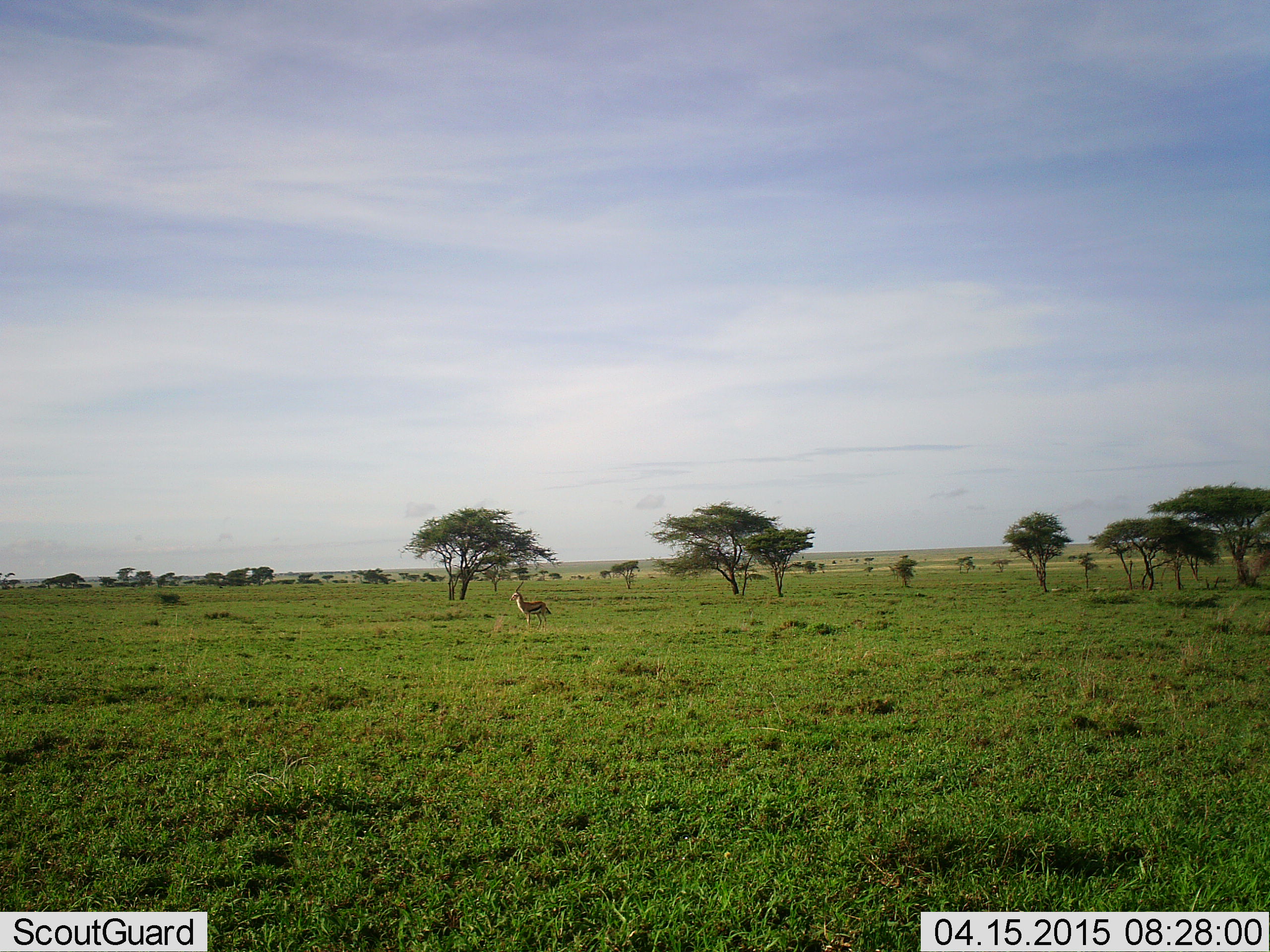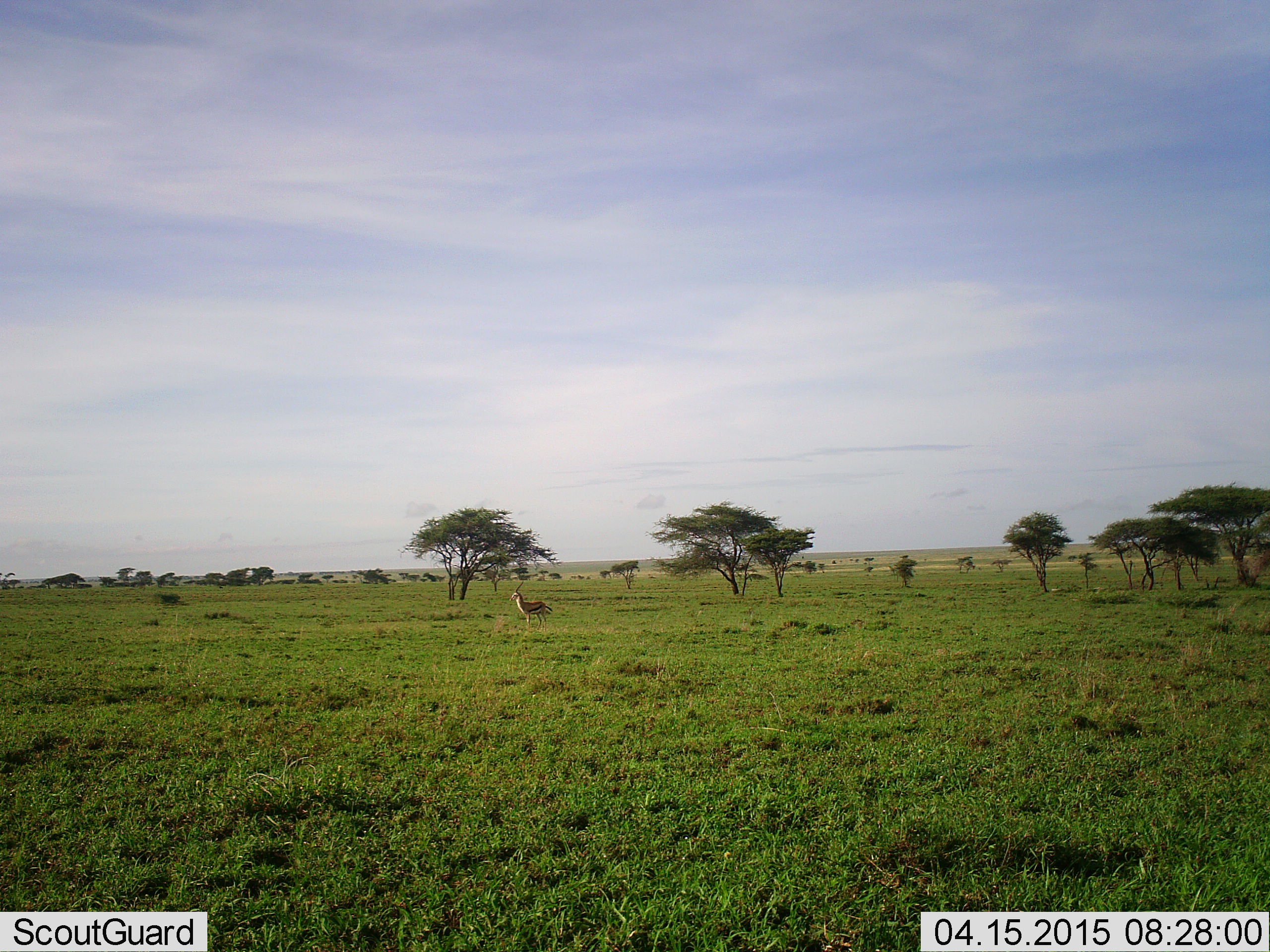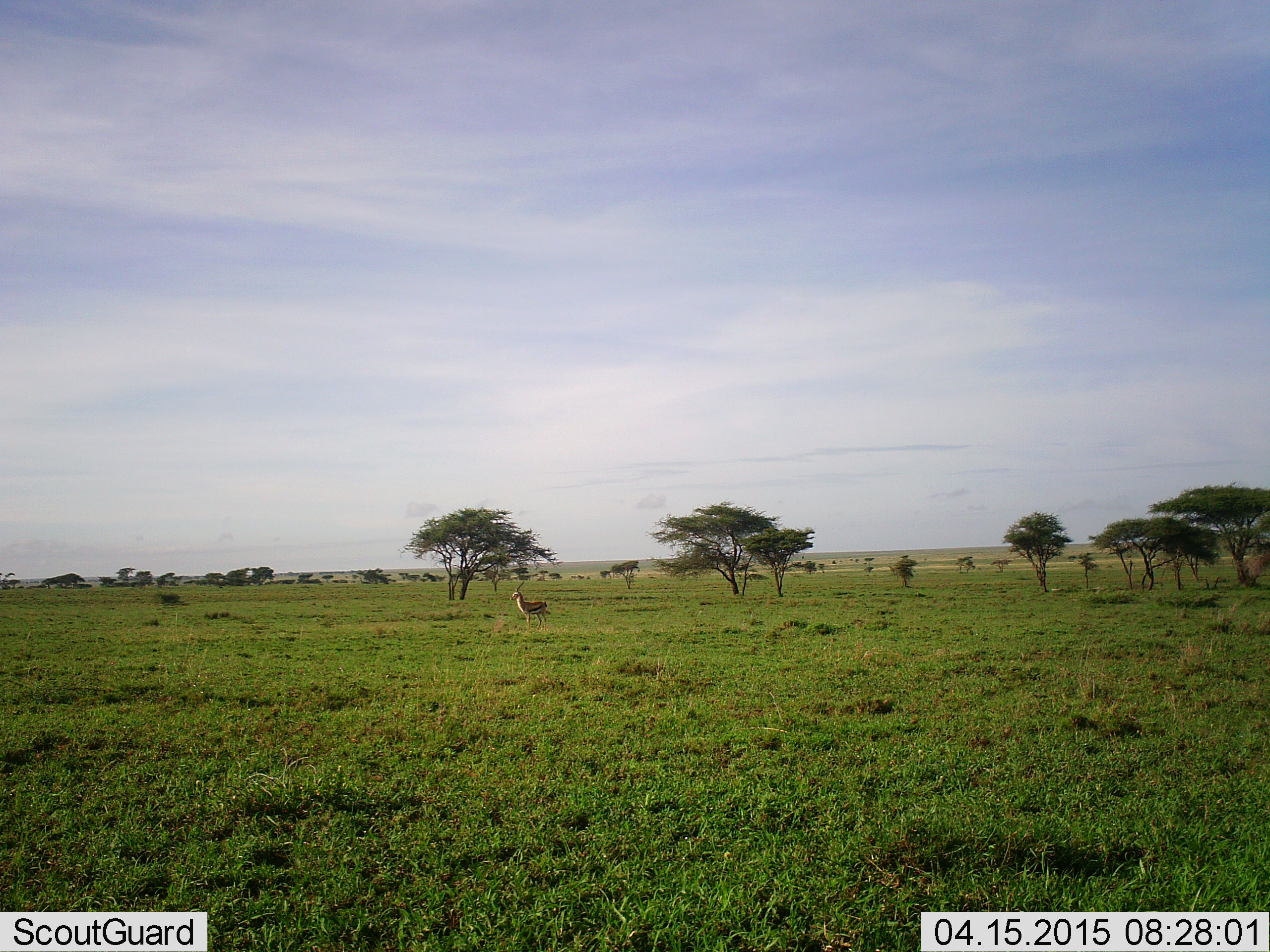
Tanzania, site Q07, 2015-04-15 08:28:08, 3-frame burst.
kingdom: Animalia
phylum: Chordata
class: Mammalia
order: Artiodactyla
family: Bovidae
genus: Eudorcas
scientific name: Eudorcas thomsonii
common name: thomson's gazelle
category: gazellethomsons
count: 1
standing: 100%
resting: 0%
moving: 10%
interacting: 0%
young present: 0%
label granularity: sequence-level